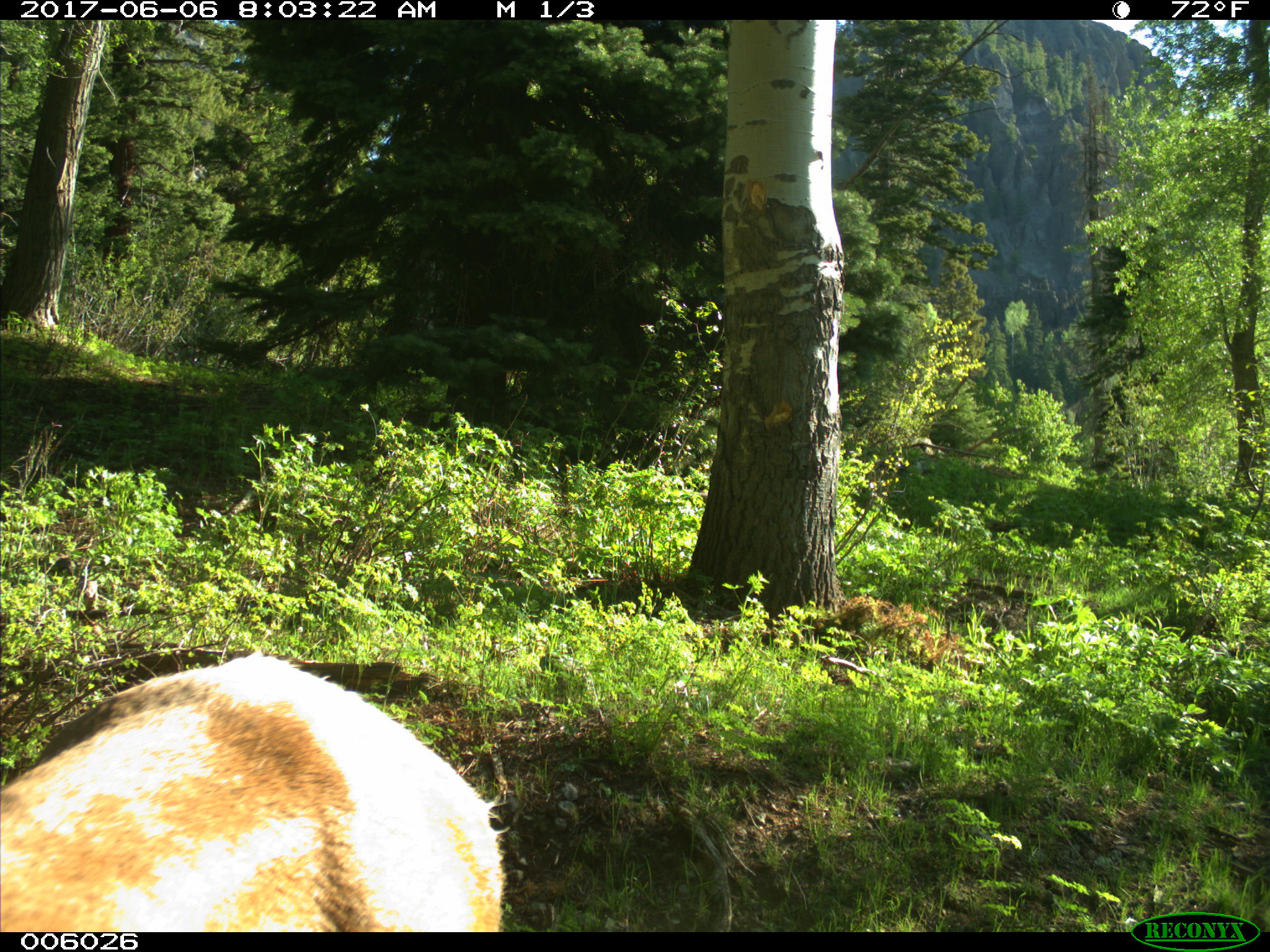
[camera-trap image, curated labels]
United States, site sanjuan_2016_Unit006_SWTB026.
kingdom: Animalia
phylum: Chordata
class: Mammalia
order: Artiodactyla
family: Cervidae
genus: Cervus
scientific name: Cervus elaphus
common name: red deer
Cervus elaphus (red deer).